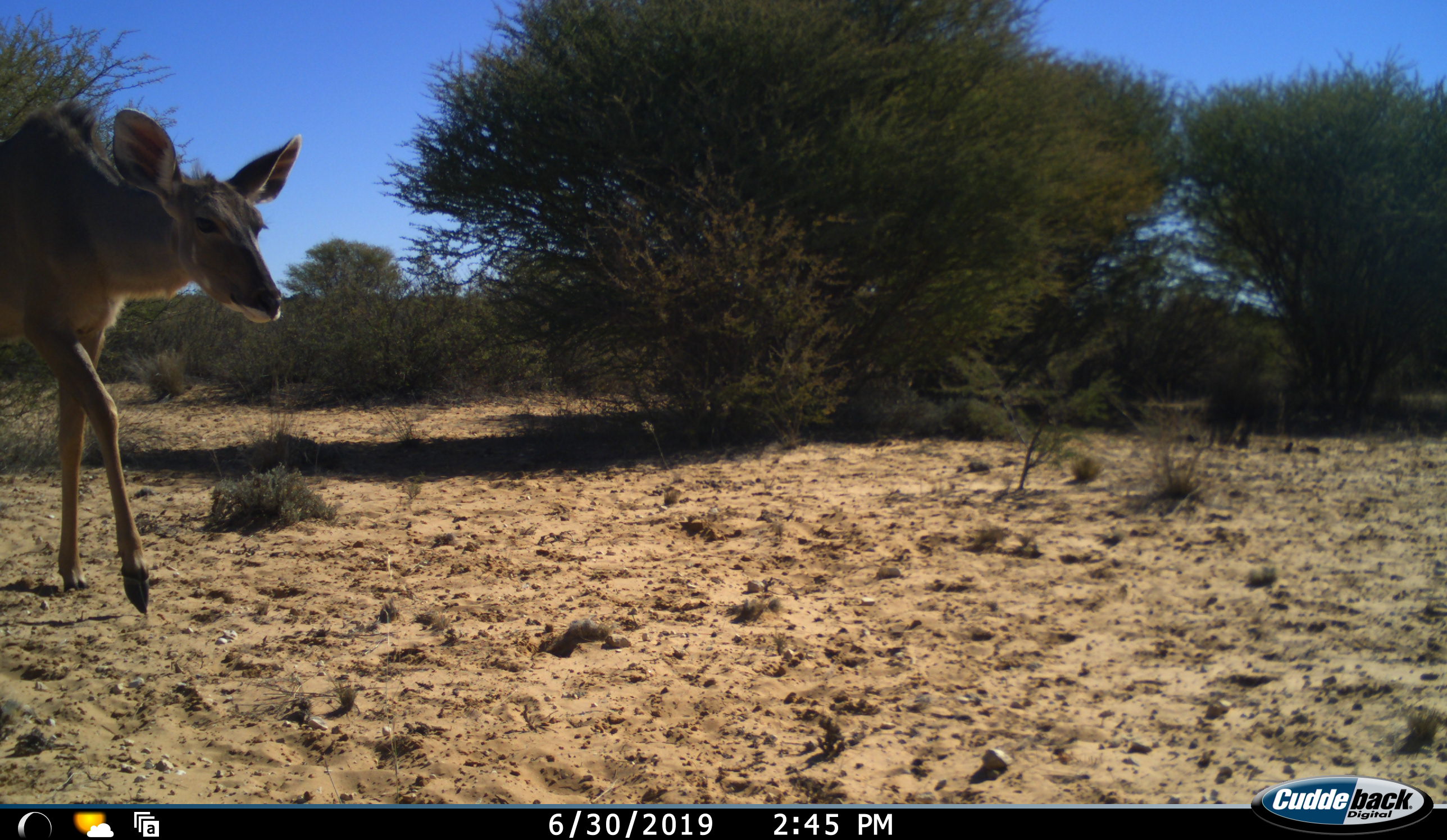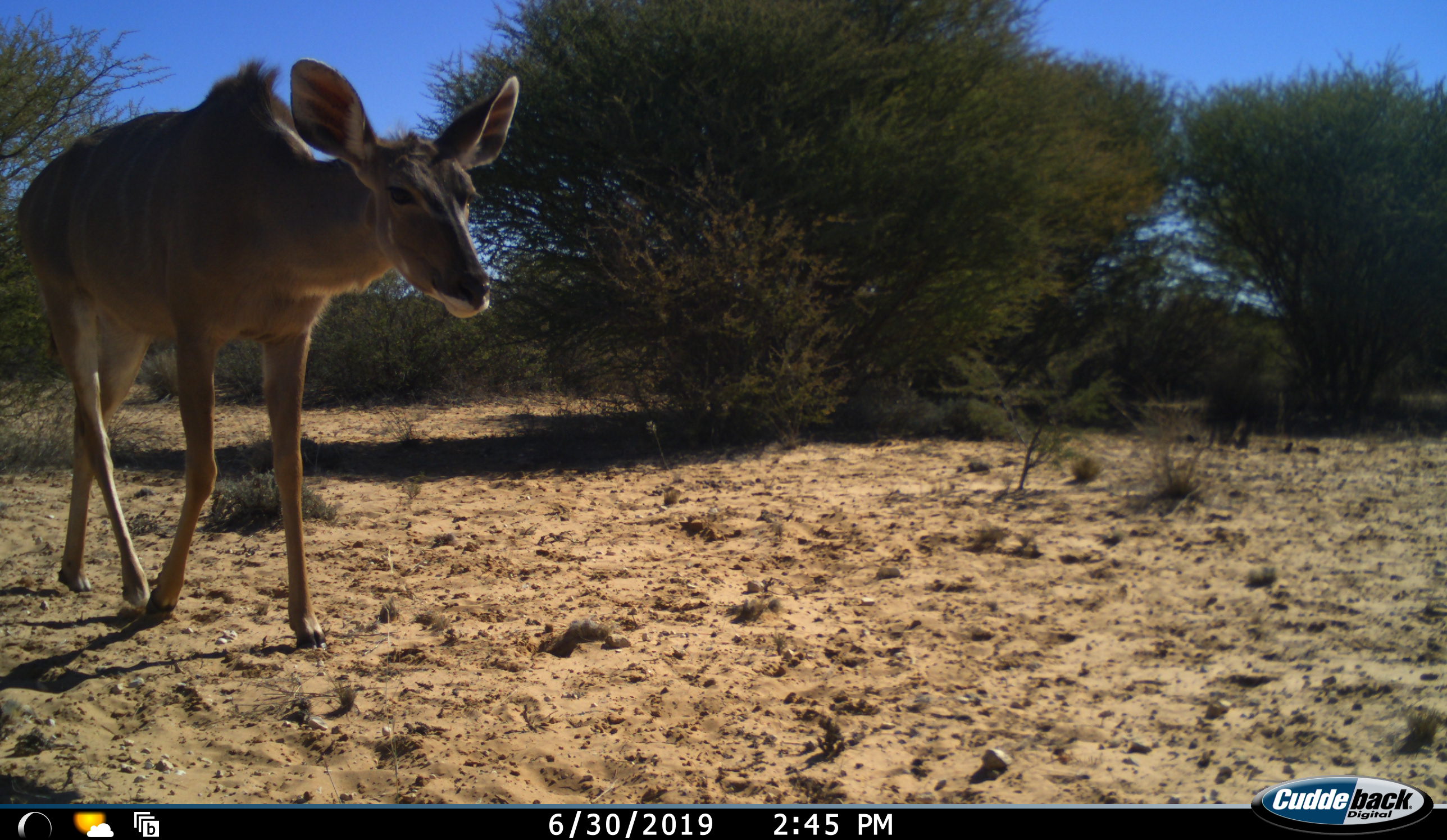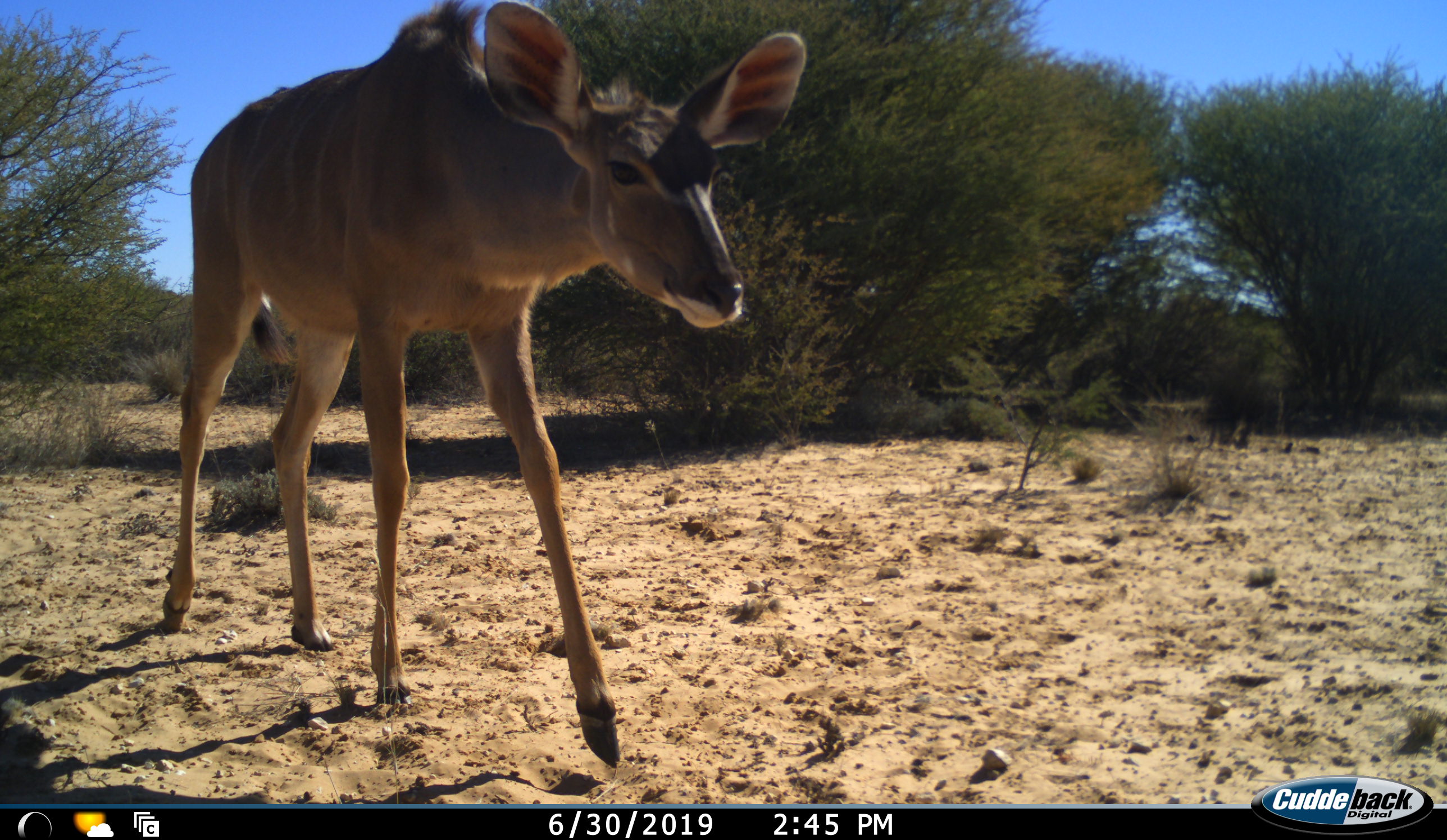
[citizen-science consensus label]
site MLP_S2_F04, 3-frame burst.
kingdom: Animalia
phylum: Chordata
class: Mammalia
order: Artiodactyla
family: Bovidae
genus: Tragelaphus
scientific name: Tragelaphus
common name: kudu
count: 1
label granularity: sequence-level